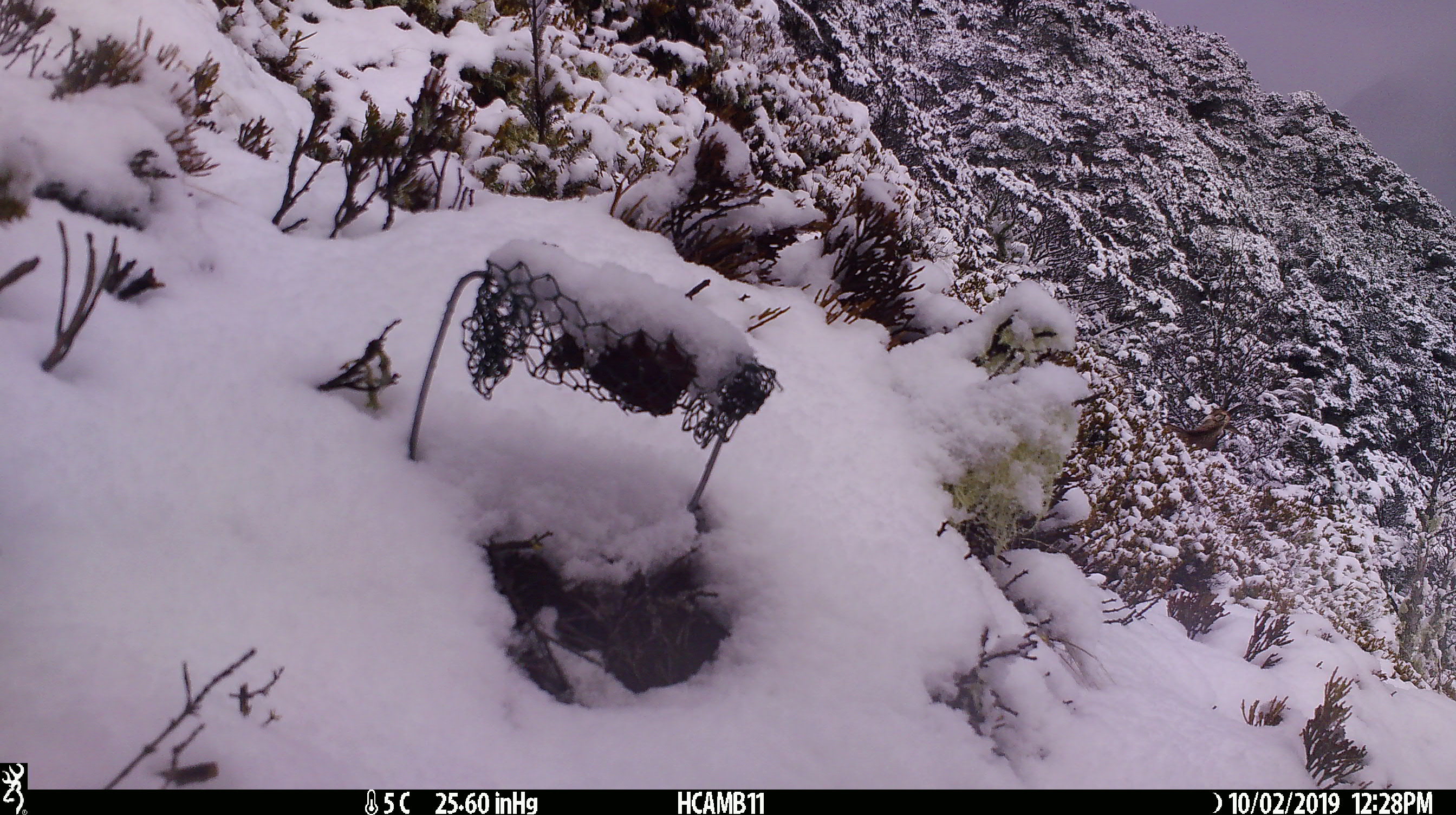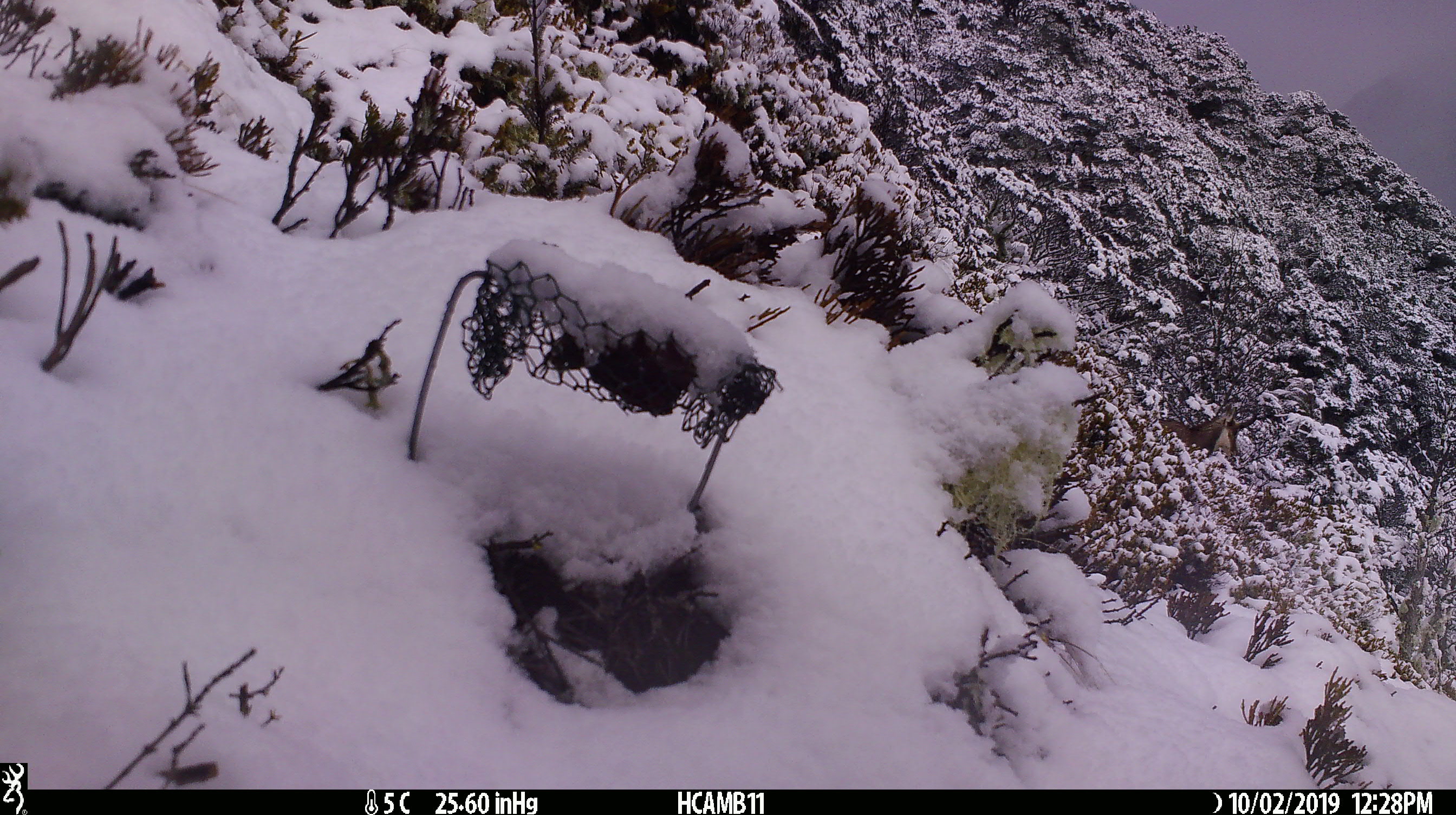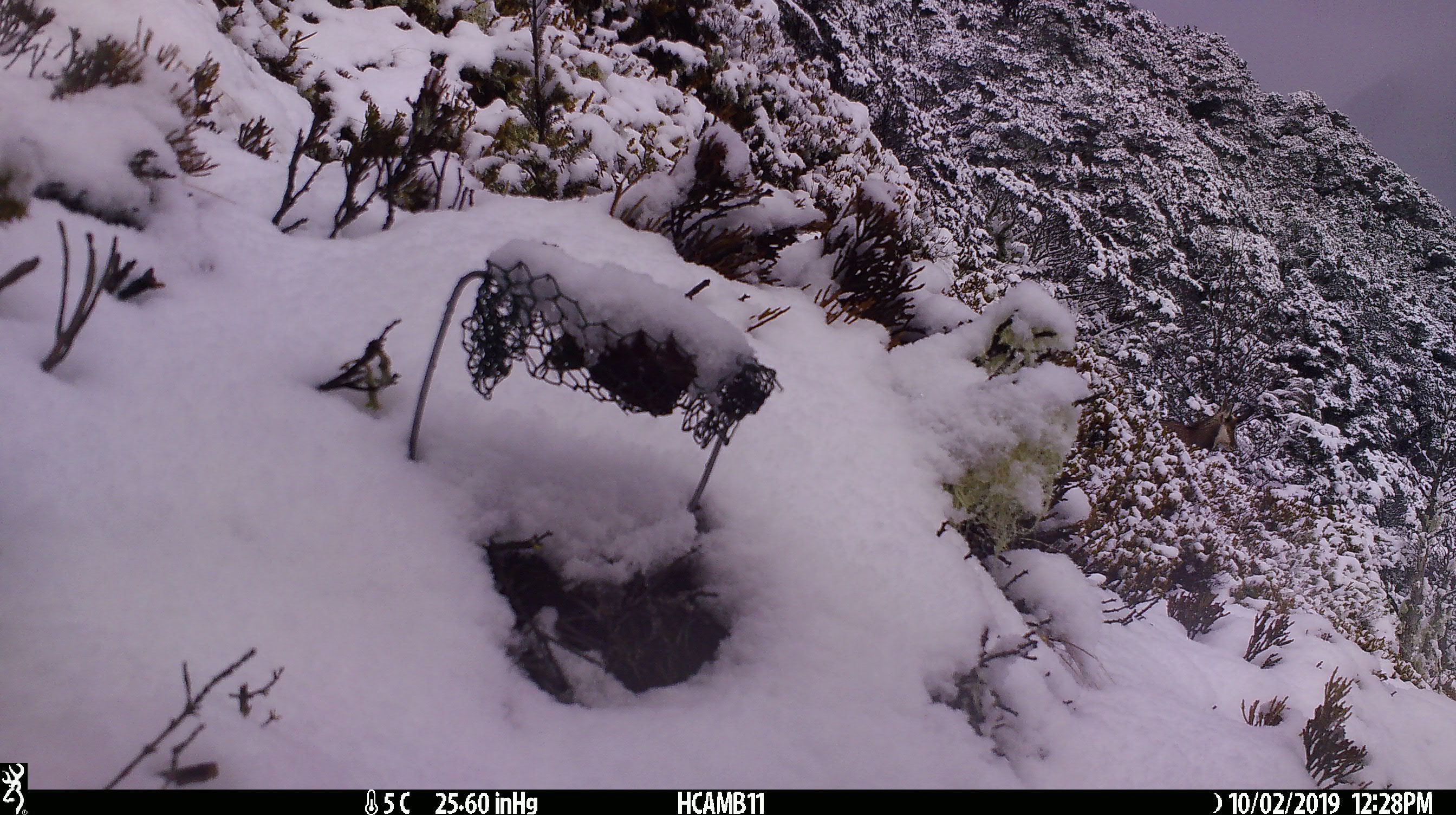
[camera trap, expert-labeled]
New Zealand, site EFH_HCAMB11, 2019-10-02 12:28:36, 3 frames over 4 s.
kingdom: Animalia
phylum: Chordata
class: Mammalia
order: Artiodactyla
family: Bovidae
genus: Rupicapra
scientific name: Rupicapra rupicapra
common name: alpine chamois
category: chamois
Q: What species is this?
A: Chamois (alpine chamois) (Rupicapra rupicapra).